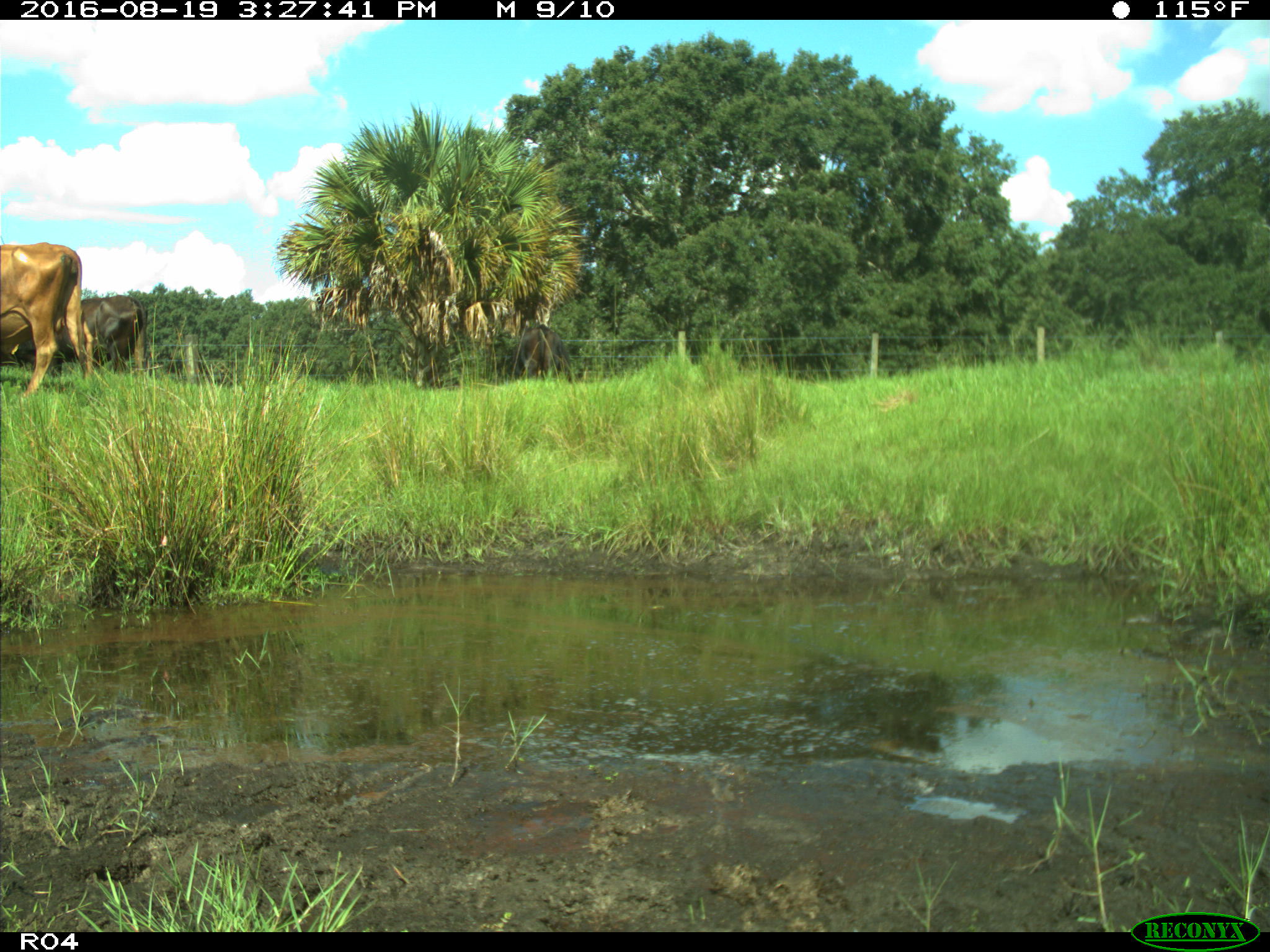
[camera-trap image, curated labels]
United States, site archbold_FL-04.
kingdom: Animalia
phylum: Chordata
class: Mammalia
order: Artiodactyla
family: Bovidae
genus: Bos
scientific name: Bos taurus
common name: domestic cow